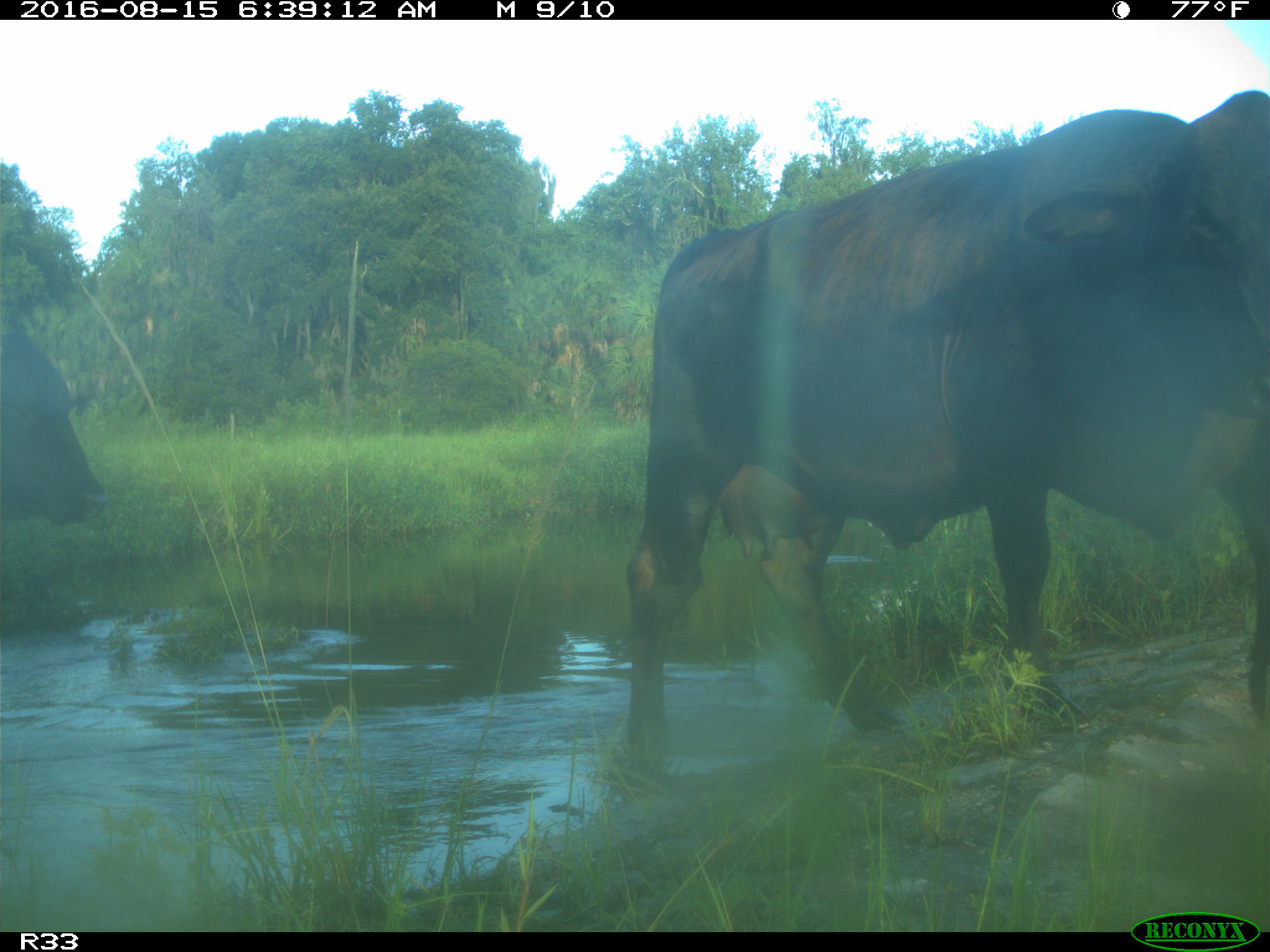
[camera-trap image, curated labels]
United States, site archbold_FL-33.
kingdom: Animalia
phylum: Chordata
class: Mammalia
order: Artiodactyla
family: Bovidae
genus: Bos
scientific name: Bos taurus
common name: domestic cow